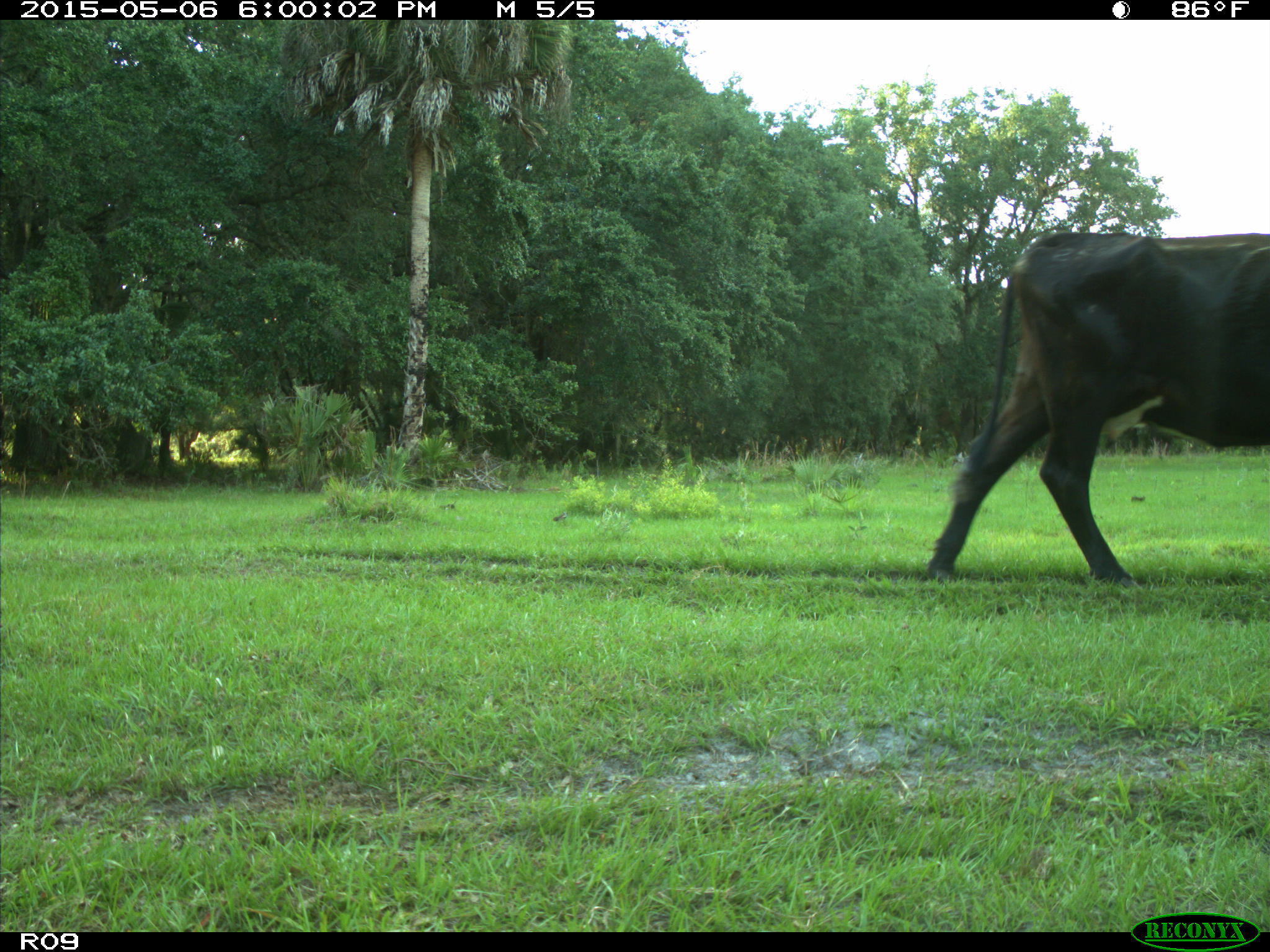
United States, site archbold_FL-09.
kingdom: Animalia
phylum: Chordata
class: Mammalia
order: Artiodactyla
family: Bovidae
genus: Bos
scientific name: Bos taurus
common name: domestic cow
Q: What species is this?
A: Bos taurus (domestic cow).